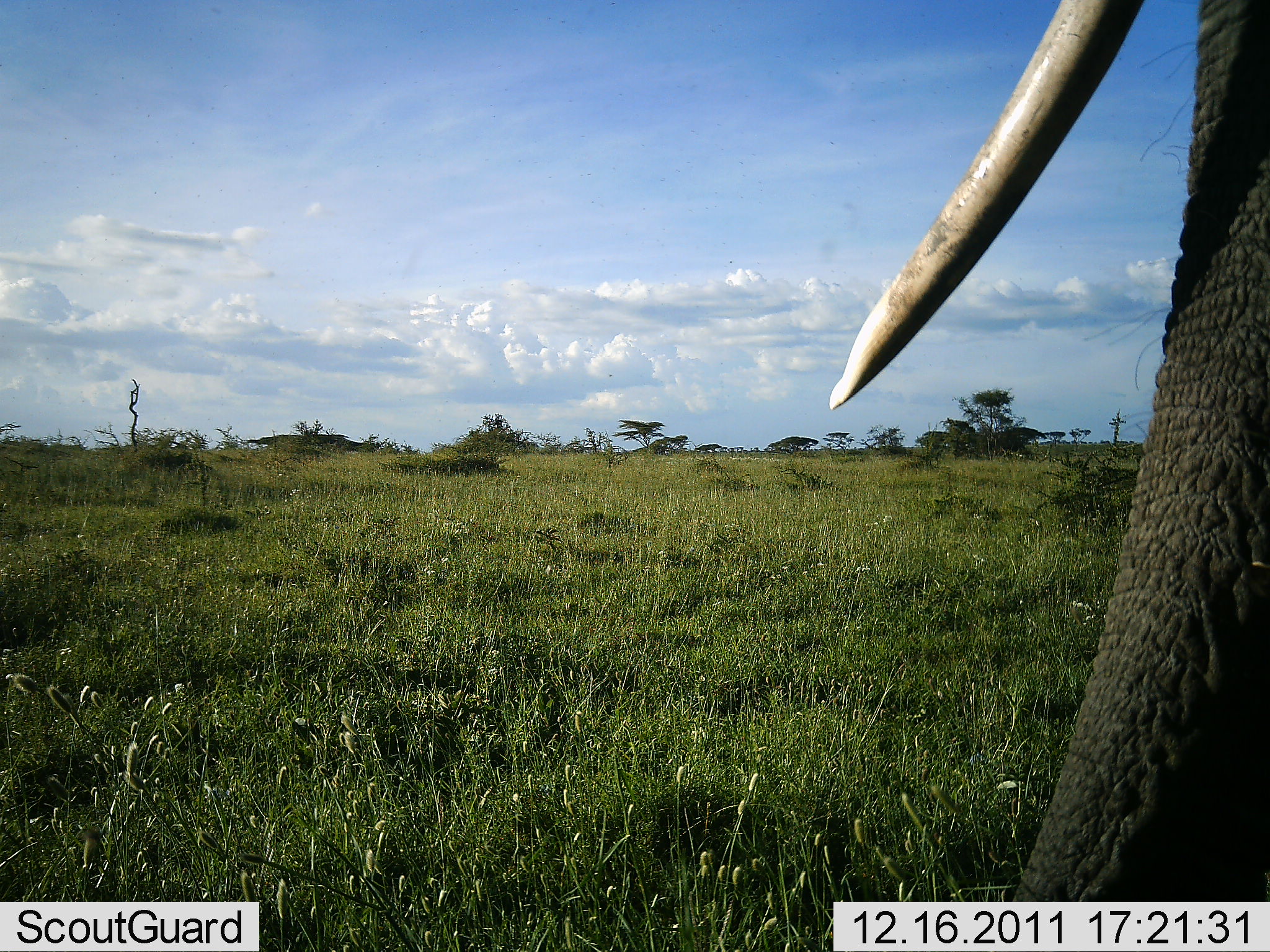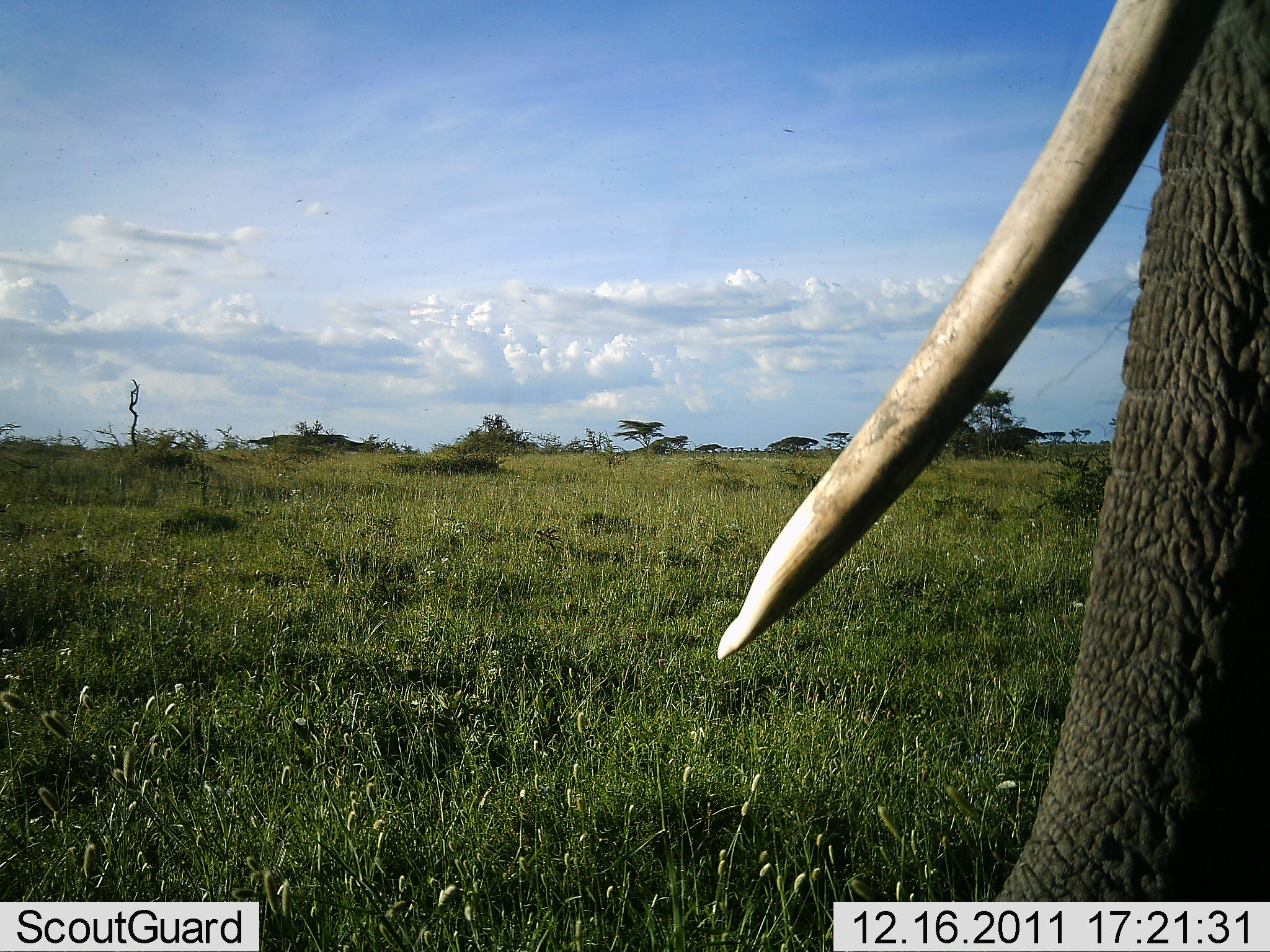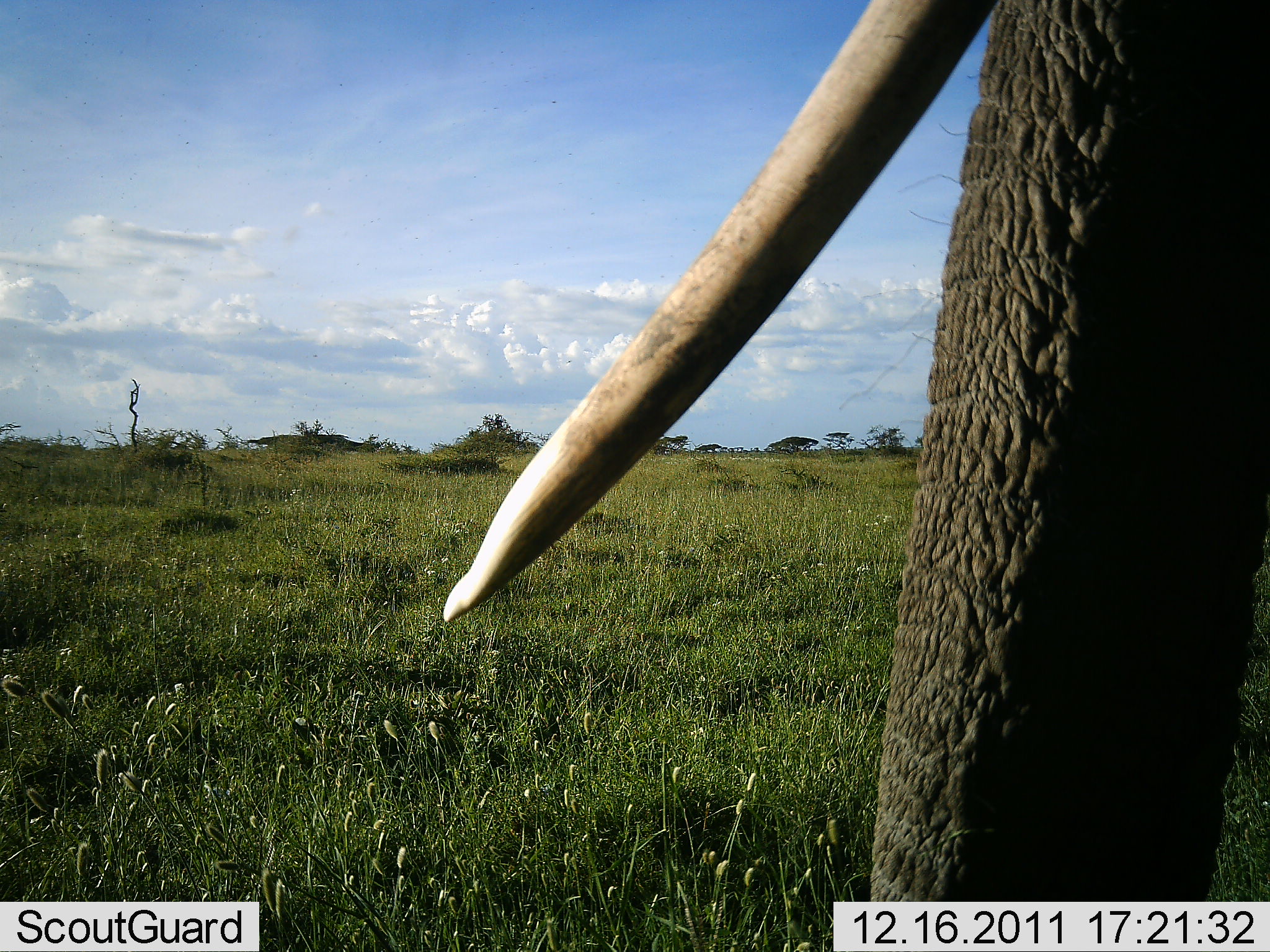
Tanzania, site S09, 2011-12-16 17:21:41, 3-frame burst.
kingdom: Animalia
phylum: Chordata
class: Mammalia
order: Proboscidea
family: Elephantidae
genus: Loxodonta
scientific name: Loxodonta africana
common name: african bush elephant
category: elephant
Elephant (african bush elephant) (Loxodonta africana), count 1. Behavior (volunteer vote fractions): standing 42%, resting 0%, moving 50%, interacting 0%. Young present (vote fraction): 0%. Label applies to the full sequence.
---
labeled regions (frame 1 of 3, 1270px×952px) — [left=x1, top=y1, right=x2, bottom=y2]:
animal: [left=825, top=0, right=1270, bottom=952]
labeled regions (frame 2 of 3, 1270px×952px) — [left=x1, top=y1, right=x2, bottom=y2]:
animal: [left=713, top=0, right=1270, bottom=950]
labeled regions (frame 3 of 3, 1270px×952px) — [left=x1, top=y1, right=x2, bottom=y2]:
animal: [left=446, top=0, right=1270, bottom=902]